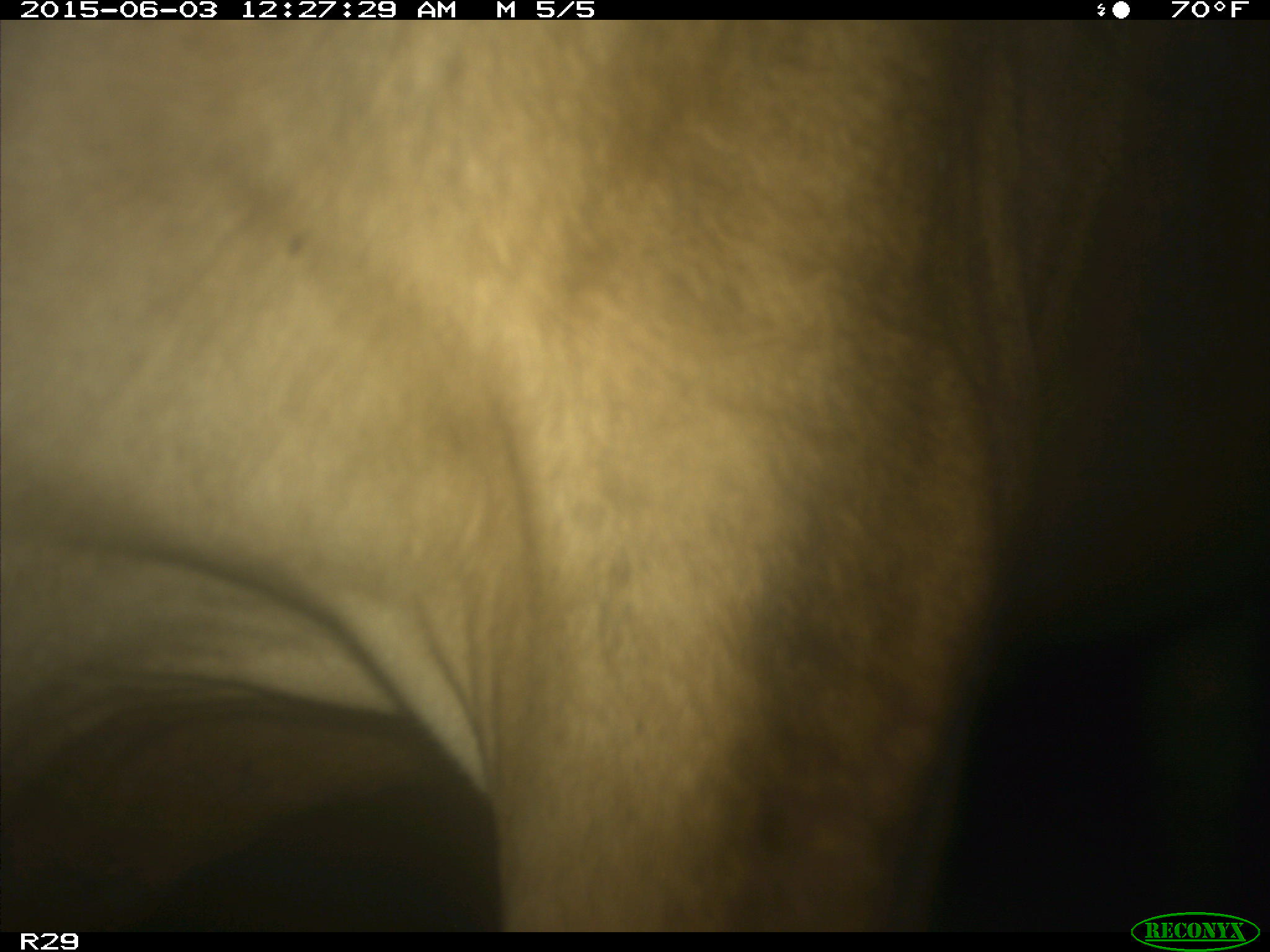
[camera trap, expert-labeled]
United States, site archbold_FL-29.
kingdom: Animalia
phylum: Chordata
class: Mammalia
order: Artiodactyla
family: Bovidae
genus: Bos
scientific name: Bos taurus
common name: domestic cow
Bos taurus (domestic cow).